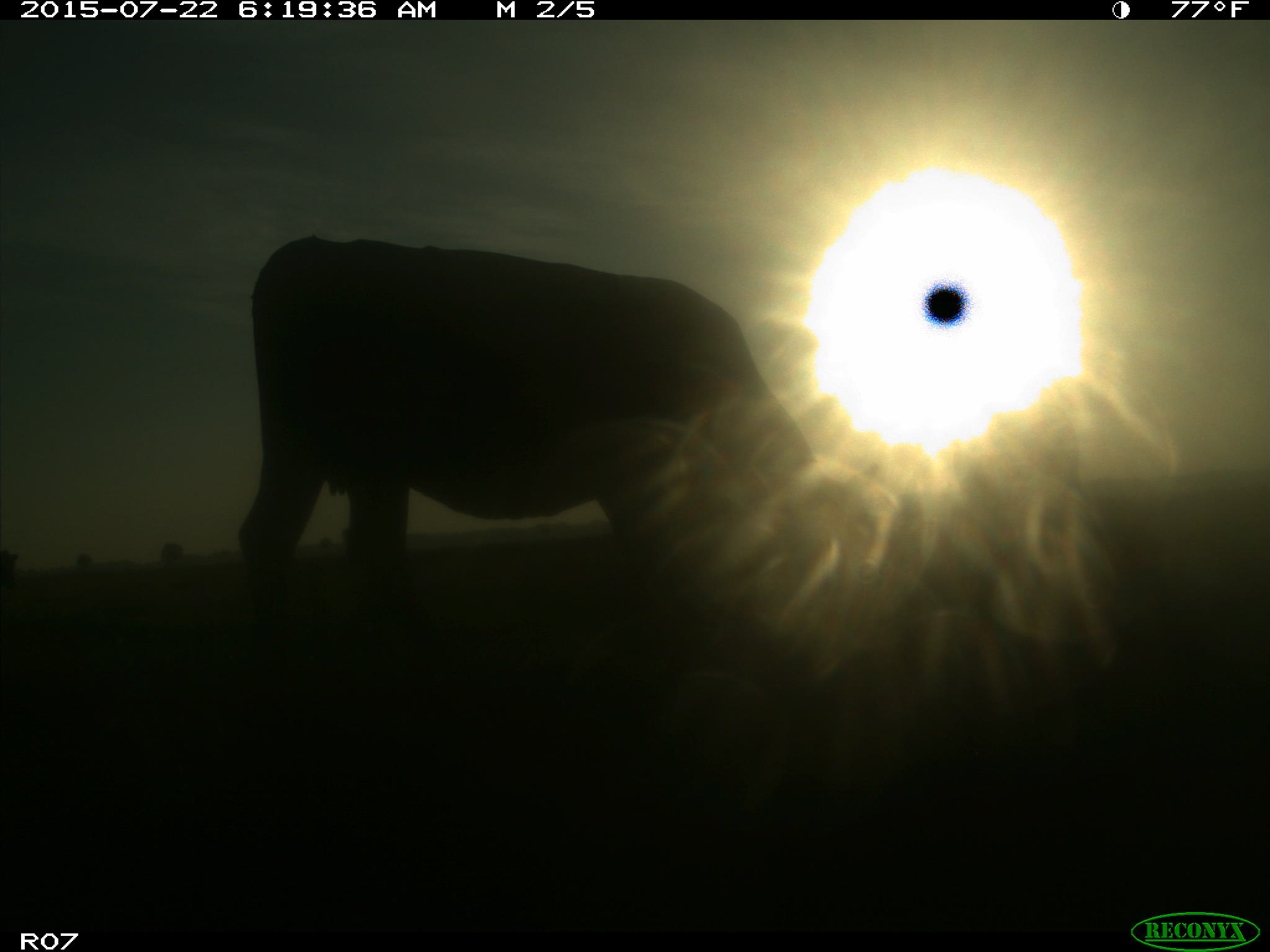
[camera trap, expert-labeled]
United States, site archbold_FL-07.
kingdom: Animalia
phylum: Chordata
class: Mammalia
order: Carnivora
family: Felidae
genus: Lynx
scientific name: Lynx rufus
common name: bobcat